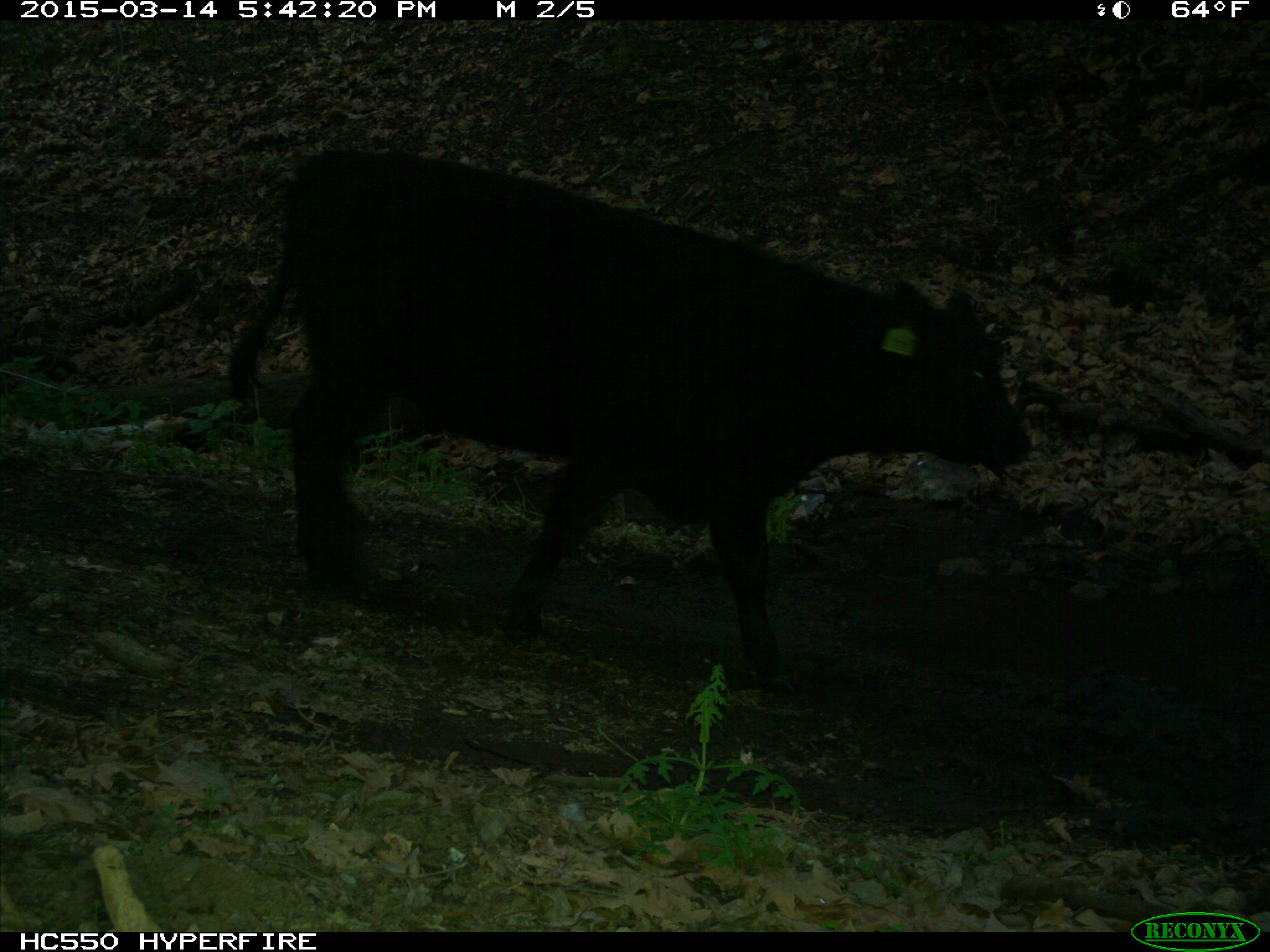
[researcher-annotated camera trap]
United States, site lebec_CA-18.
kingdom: Animalia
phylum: Chordata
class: Mammalia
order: Artiodactyla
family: Bovidae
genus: Bos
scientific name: Bos taurus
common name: domestic cow